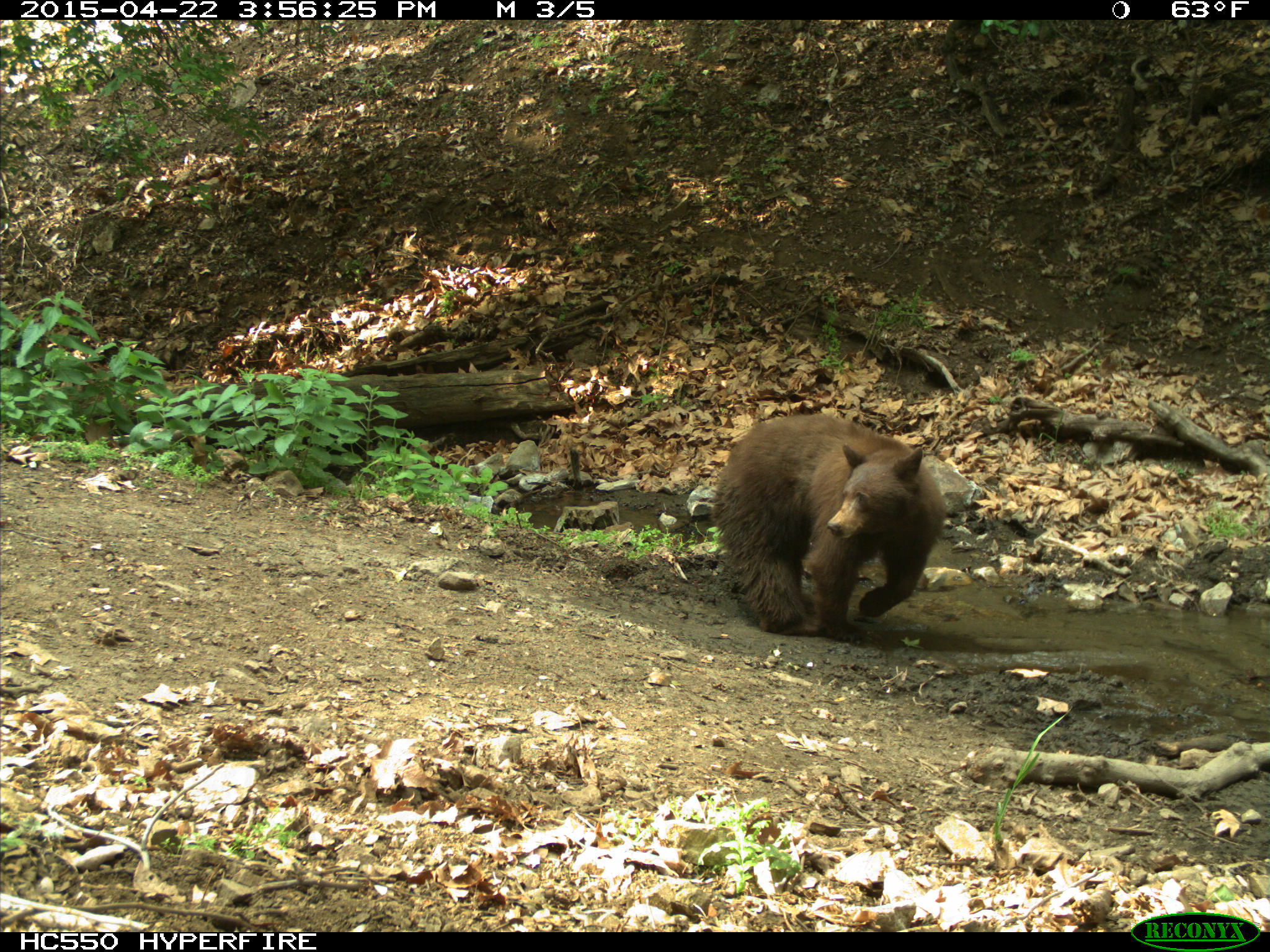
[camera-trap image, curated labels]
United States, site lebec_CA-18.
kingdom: Animalia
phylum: Chordata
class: Mammalia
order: Carnivora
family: Ursidae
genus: Ursus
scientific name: Ursus americanus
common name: american black bear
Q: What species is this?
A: Ursus americanus (american black bear).